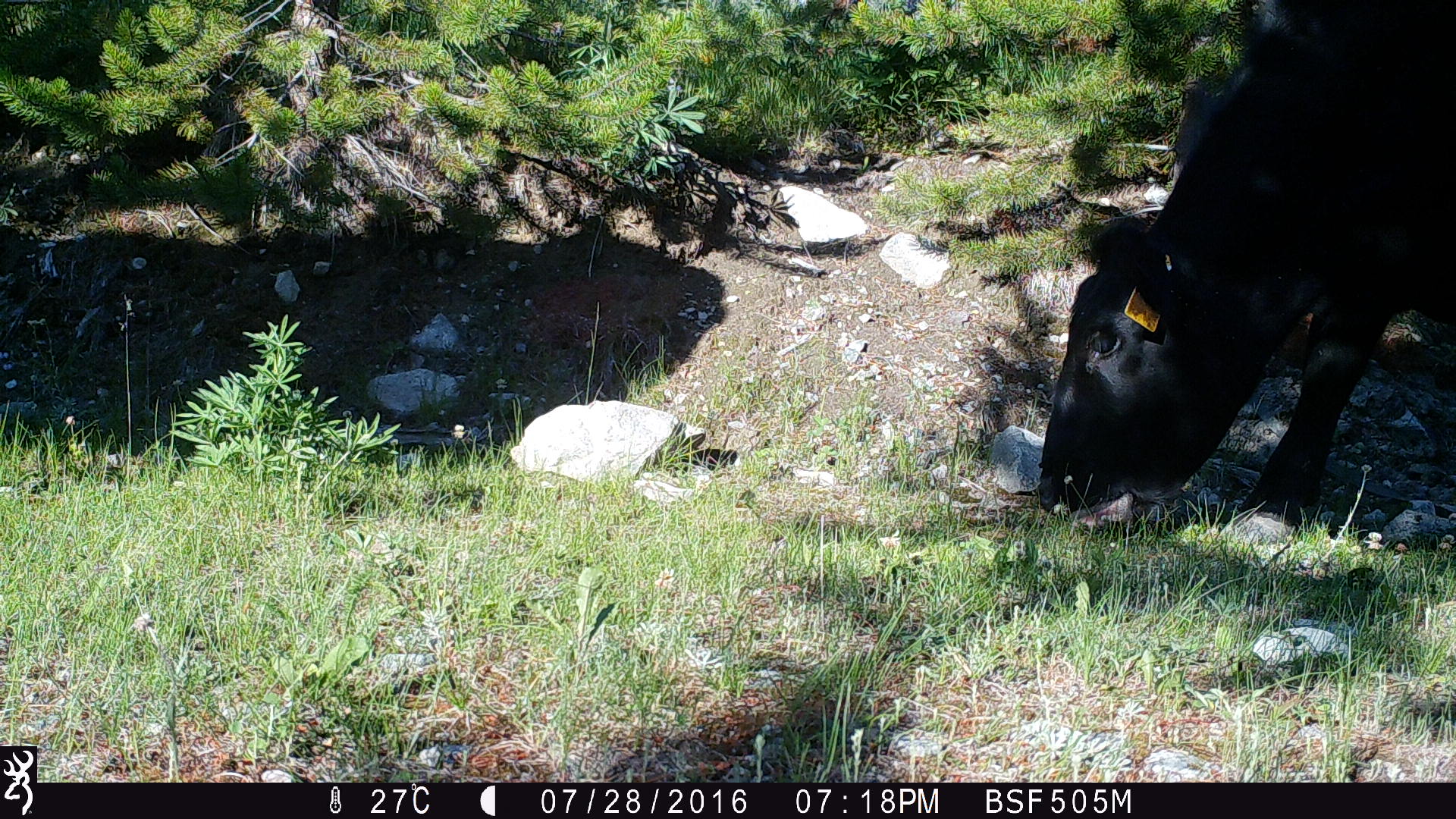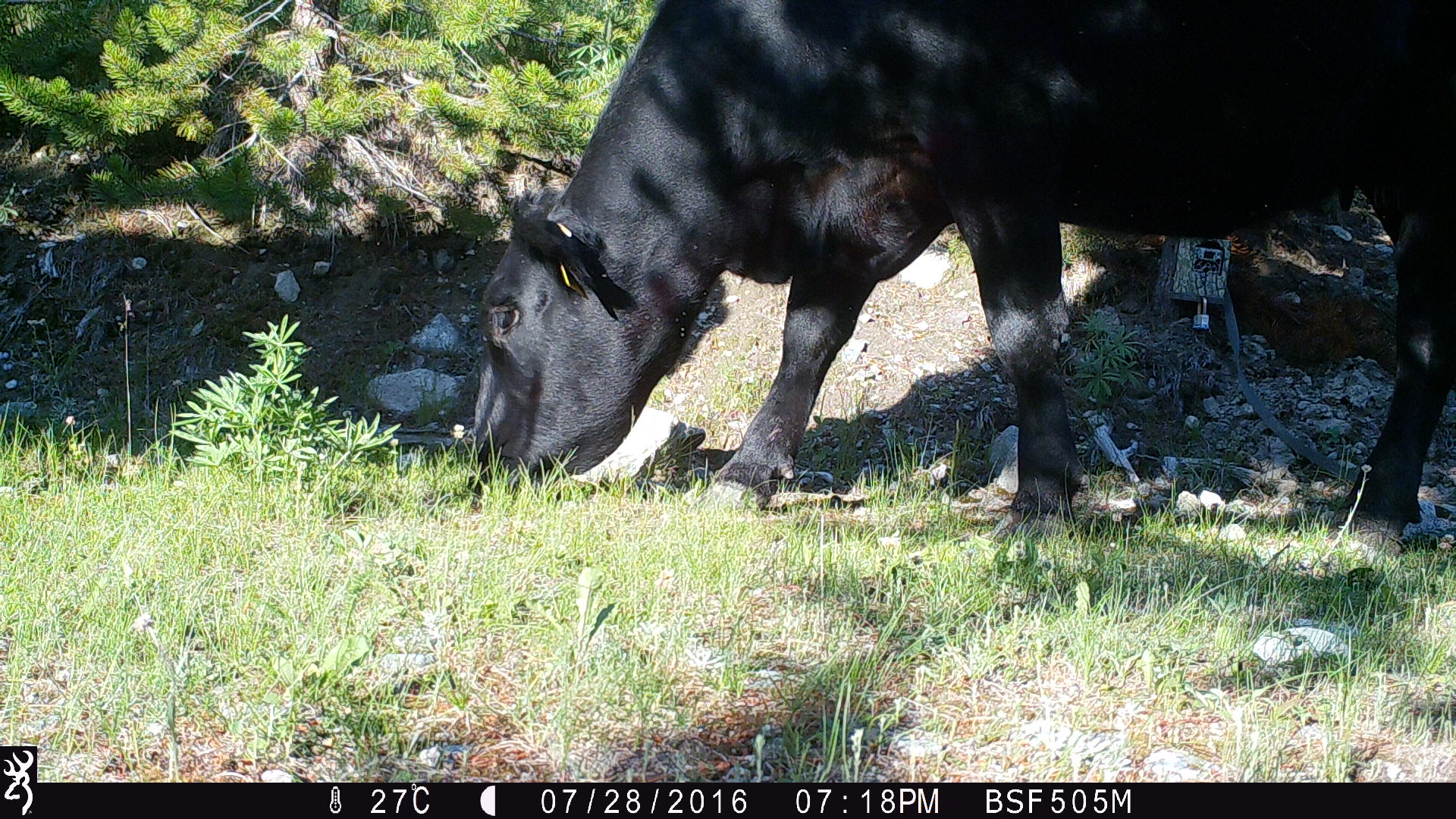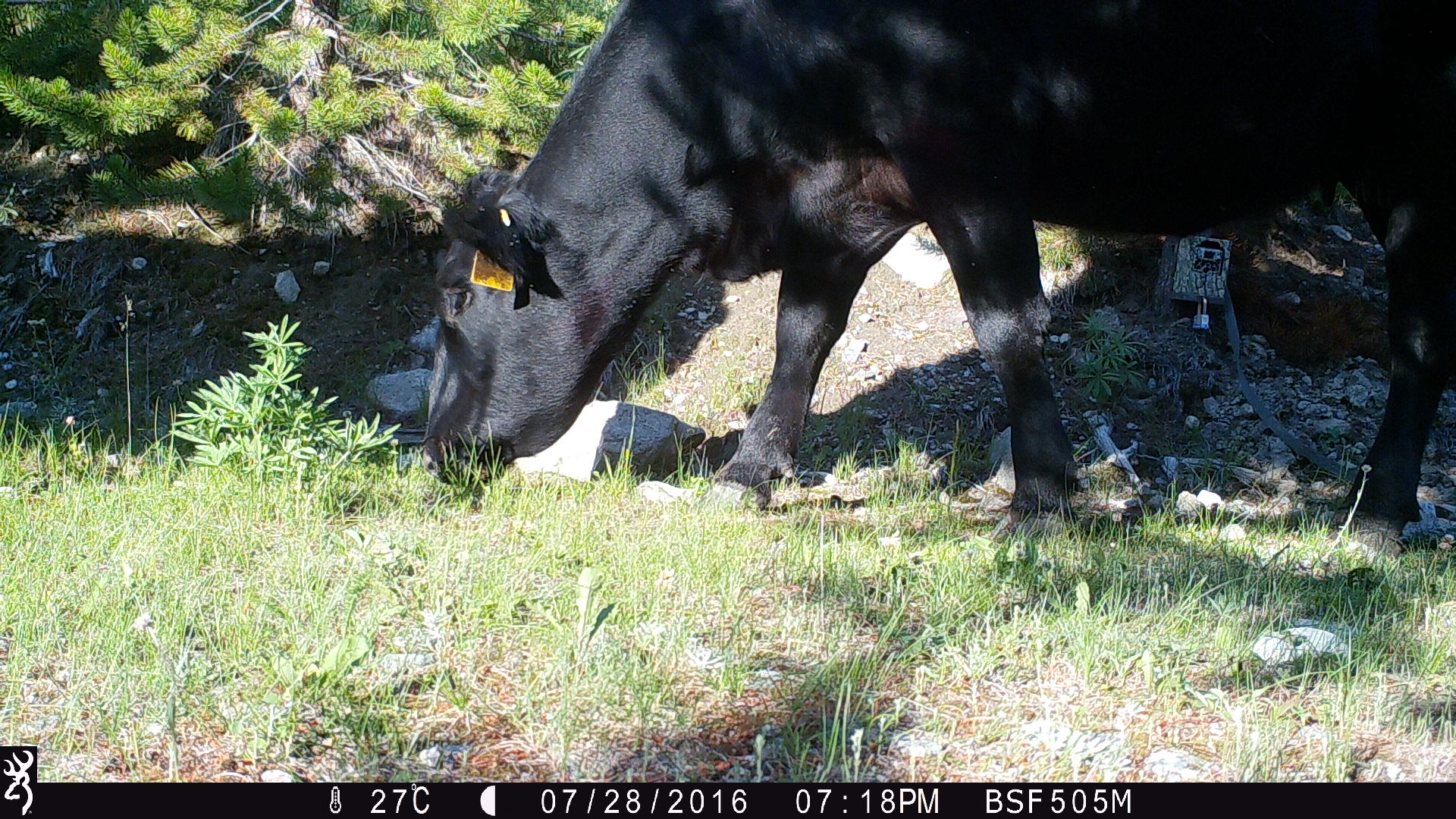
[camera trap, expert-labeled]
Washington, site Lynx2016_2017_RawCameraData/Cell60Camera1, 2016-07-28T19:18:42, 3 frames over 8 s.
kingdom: Animalia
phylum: Chordata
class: Mammalia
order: Artiodactyla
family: Bovidae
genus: Bos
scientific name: Bos taurus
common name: domestic cattle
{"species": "domestic cattle (Bos taurus)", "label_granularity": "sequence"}